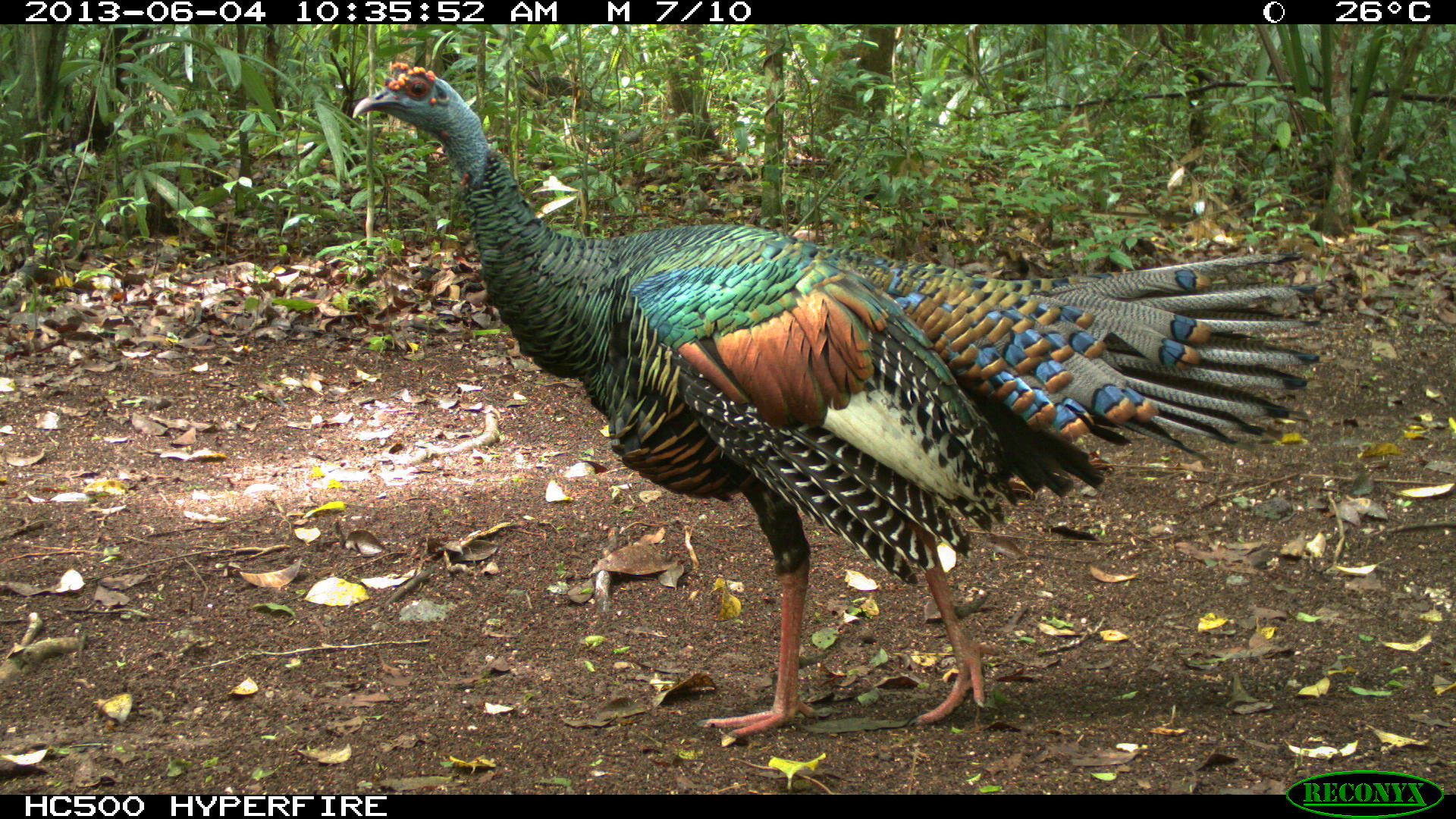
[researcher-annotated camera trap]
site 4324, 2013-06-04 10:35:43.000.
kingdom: Animalia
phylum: Chordata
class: Aves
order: Galliformes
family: Phasianidae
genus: Meleagris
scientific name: Meleagris ocellata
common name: ocellated turkey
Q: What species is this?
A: Meleagris ocellata (ocellated turkey).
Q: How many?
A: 1.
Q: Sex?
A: Male.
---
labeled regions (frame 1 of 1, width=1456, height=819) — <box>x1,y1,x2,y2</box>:
meleagris ocellata: <box>350,60,1322,742</box>